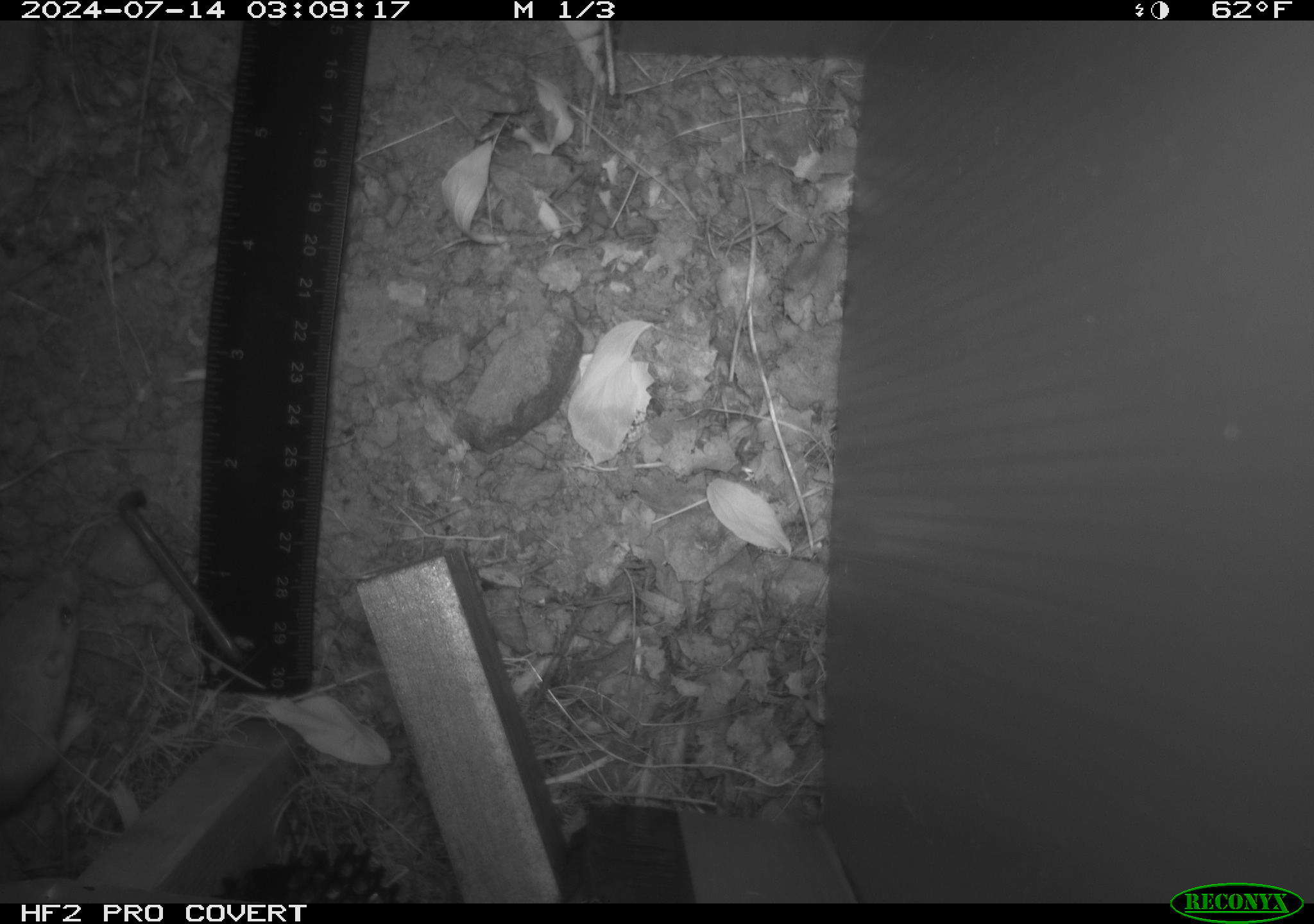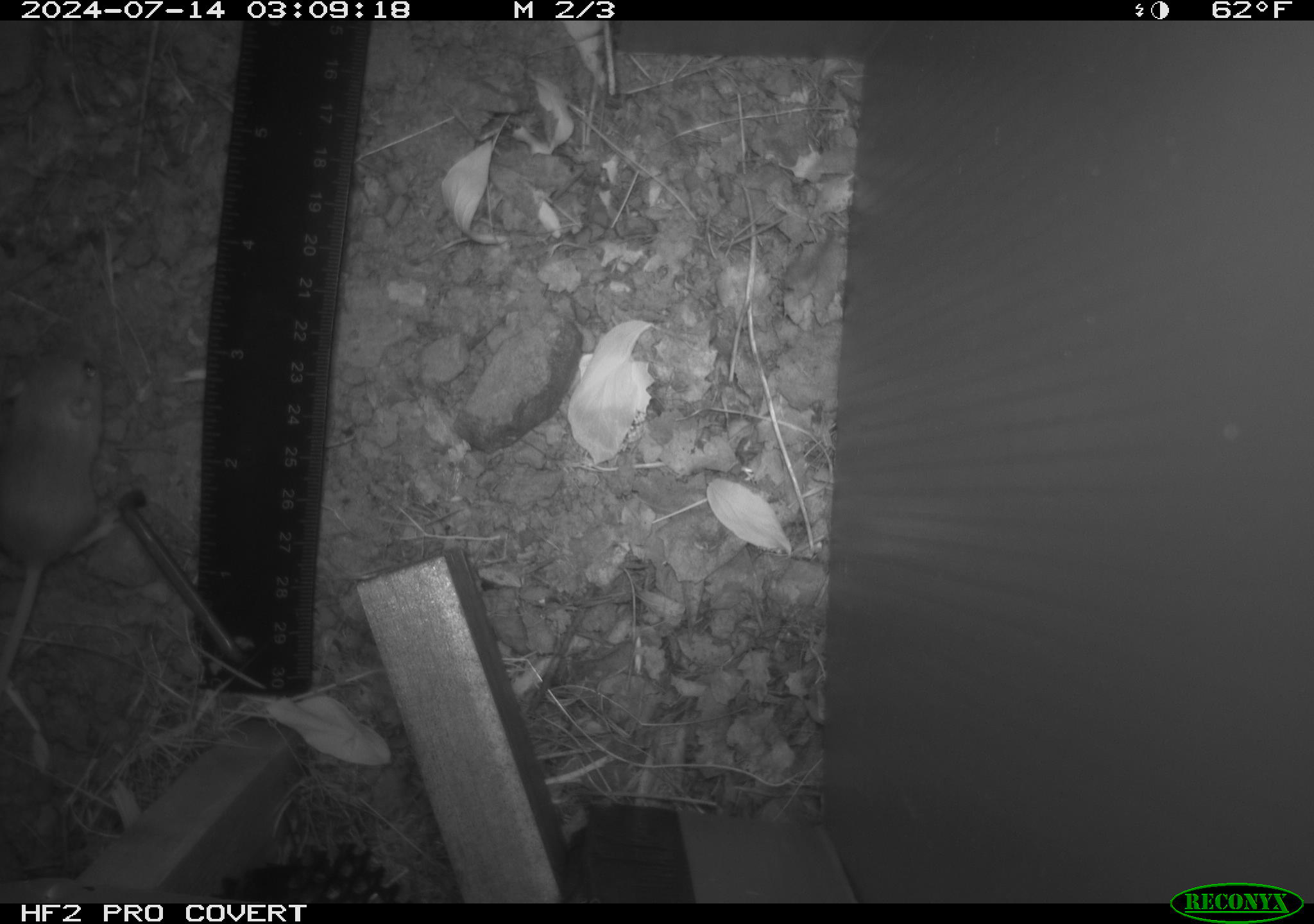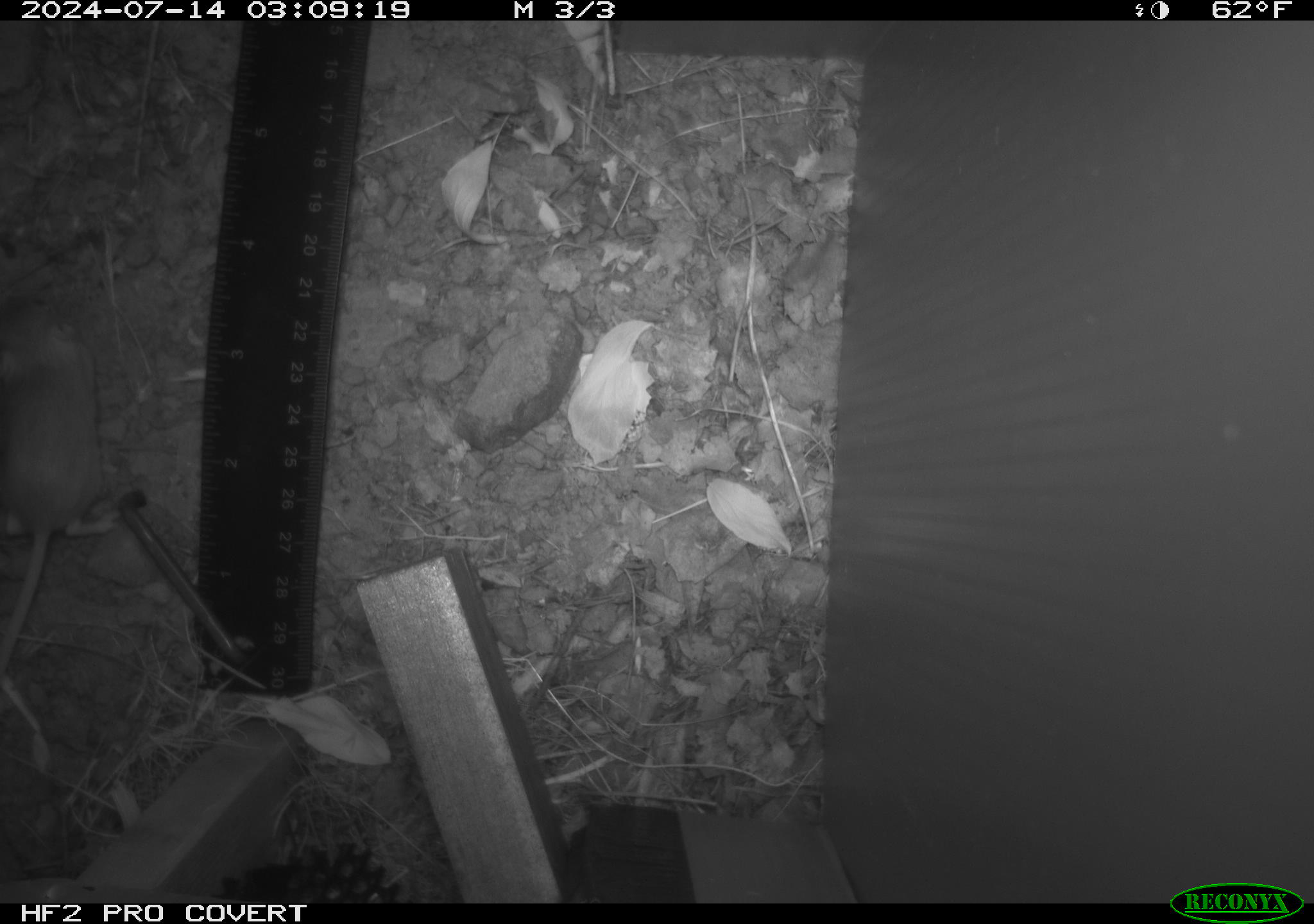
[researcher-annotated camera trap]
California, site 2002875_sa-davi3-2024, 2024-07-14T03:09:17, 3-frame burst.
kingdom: Animalia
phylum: Chordata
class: Mammalia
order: Rodentia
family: Heteromyidae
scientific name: Perognathinae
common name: pocket mice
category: perognathinae subfamily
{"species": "perognathinae subfamily (pocket mice) (Perognathinae)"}